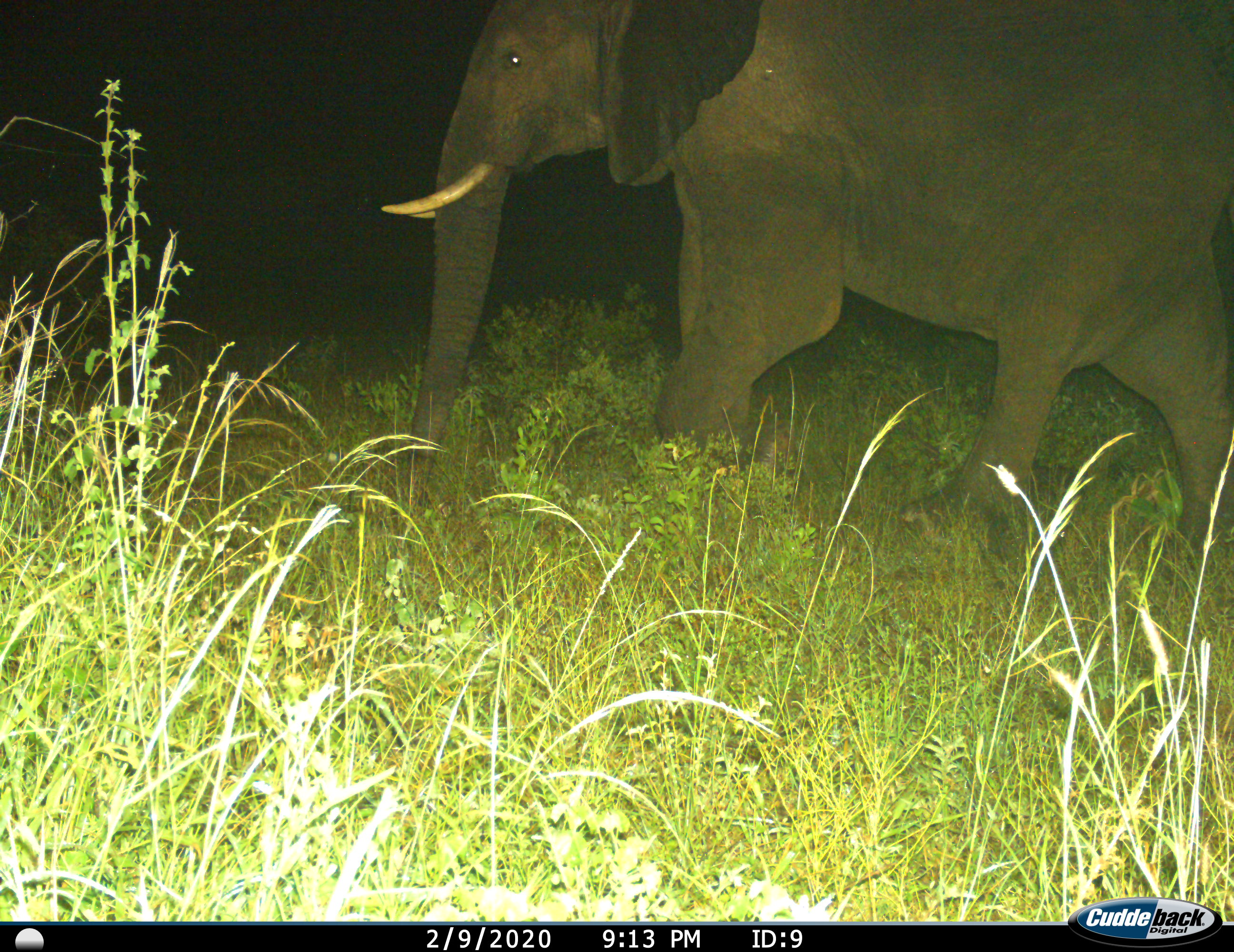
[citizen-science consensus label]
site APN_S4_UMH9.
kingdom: Animalia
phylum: Chordata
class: Mammalia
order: Proboscidea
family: Elephantidae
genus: Loxodonta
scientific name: Loxodonta africana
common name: african bush elephant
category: elephant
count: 1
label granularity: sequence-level